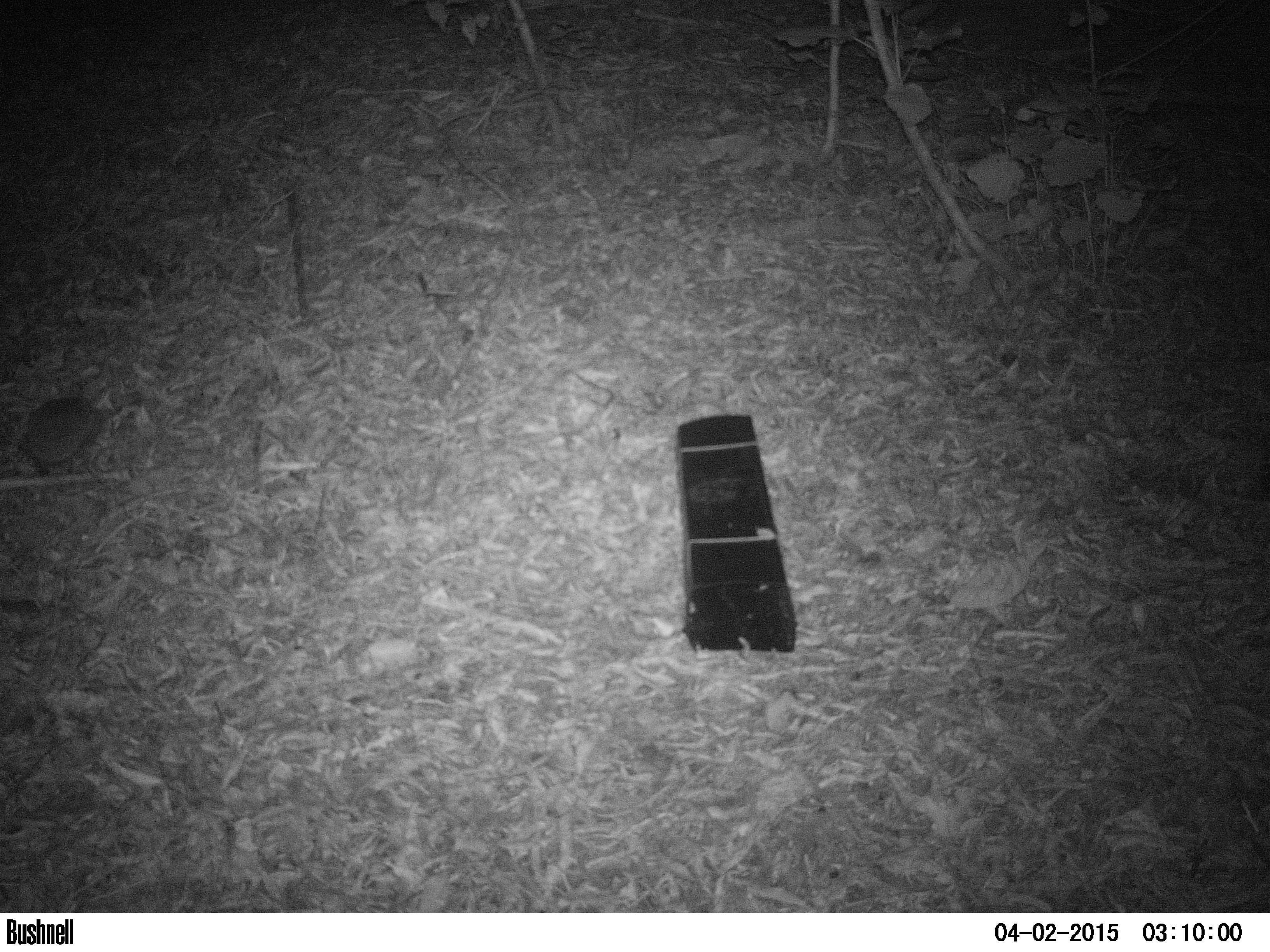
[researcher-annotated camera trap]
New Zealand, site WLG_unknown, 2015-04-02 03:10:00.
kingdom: Animalia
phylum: Chordata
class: Mammalia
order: Eulipotyphla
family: Erinaceidae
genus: Erinaceus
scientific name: Erinaceus europaeus europaeus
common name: european hedgehog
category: hedgehog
Hedgehog (european hedgehog) (Erinaceus europaeus europaeus).